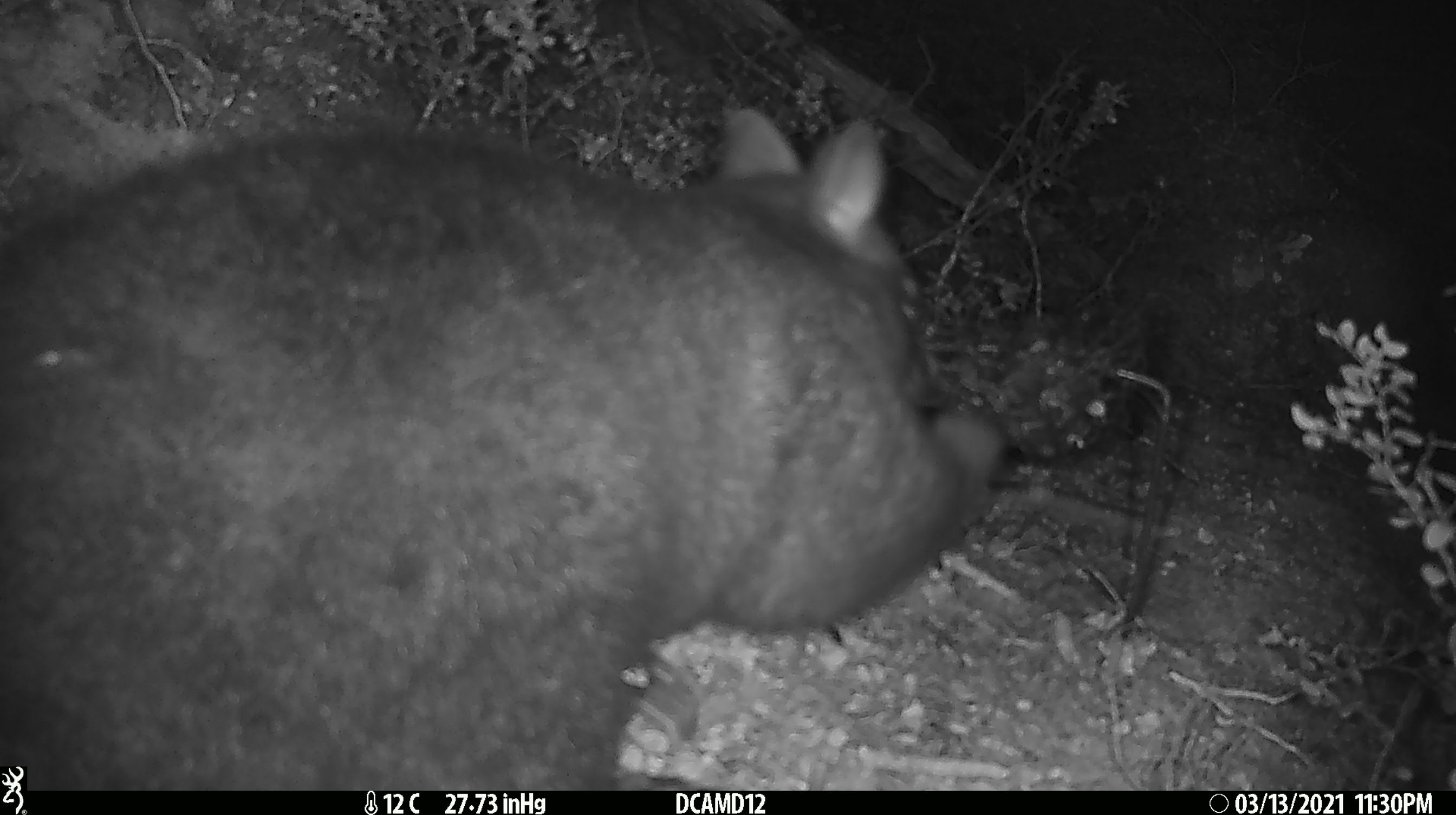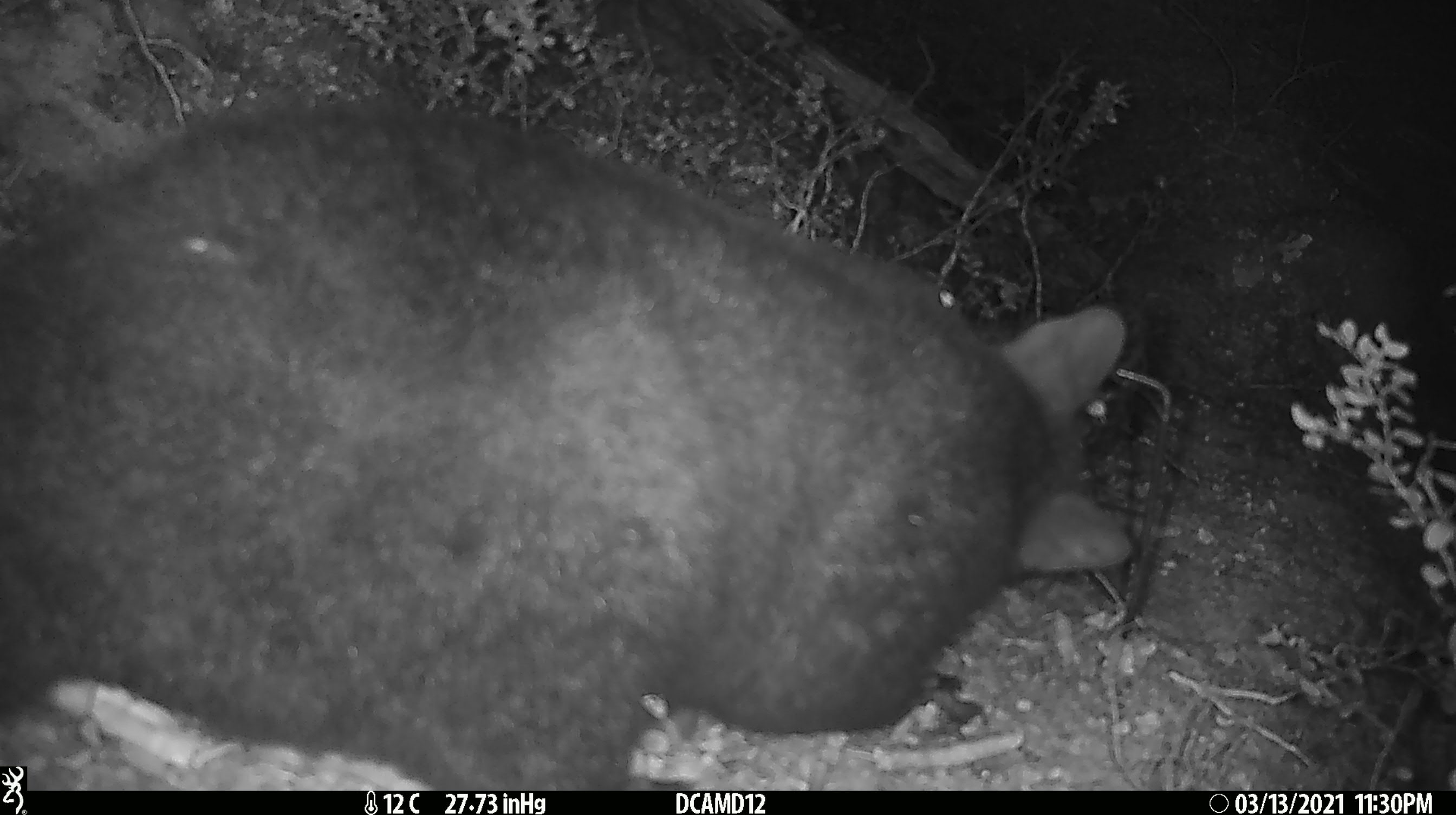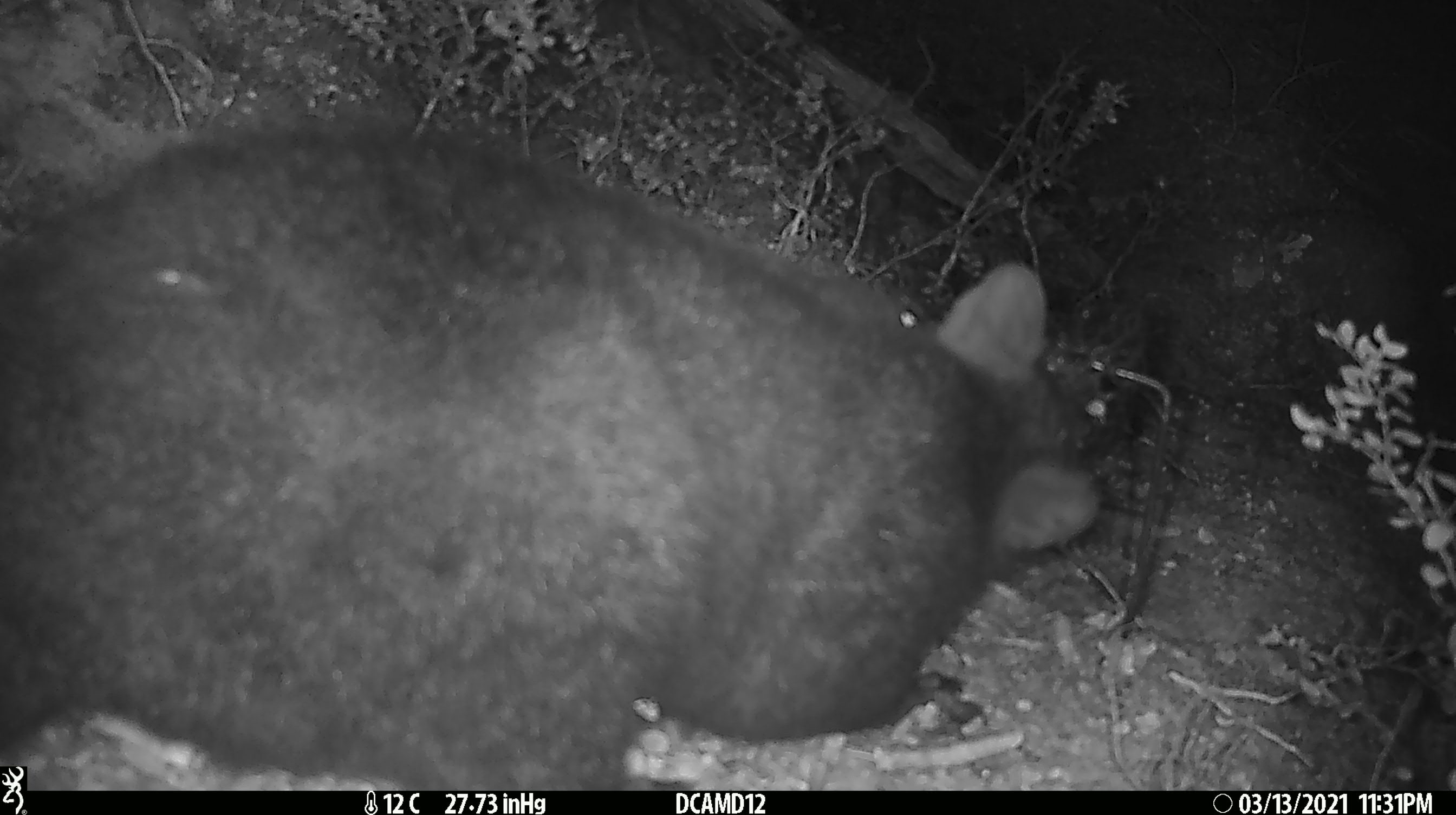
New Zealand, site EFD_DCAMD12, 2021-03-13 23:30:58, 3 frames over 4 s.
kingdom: Animalia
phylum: Chordata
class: Mammalia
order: Diprotodontia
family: Phalangeridae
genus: Trichosurus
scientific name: Trichosurus vulpecula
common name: common brushtail possum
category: possum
Possum (common brushtail possum) (Trichosurus vulpecula).